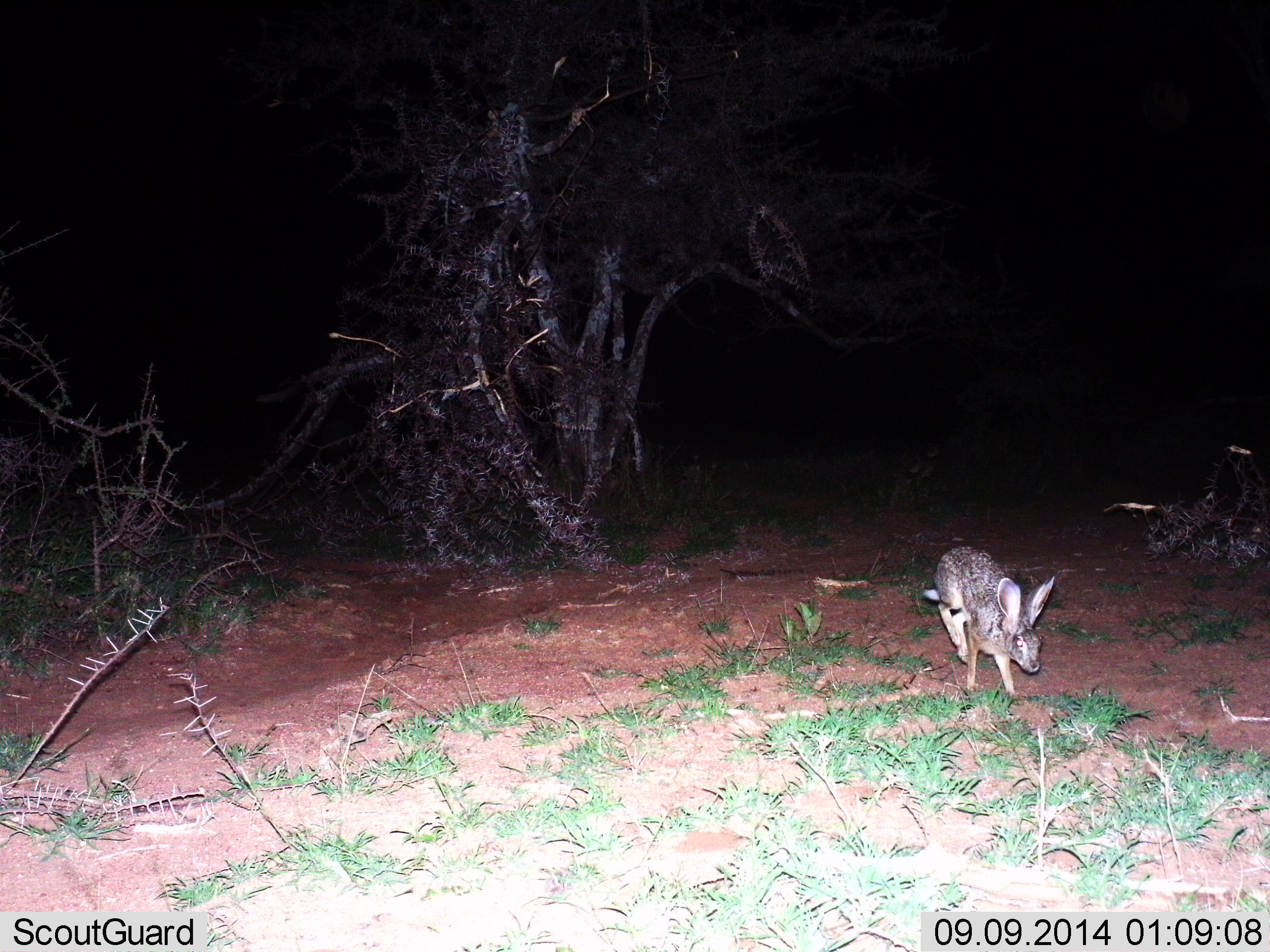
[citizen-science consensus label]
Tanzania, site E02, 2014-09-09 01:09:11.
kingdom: Animalia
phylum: Chordata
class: Mammalia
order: Lagomorpha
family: Leporidae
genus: Lepus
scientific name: Lepus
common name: hare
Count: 1.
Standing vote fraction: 30%.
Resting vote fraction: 0%.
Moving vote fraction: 70%.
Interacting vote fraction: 0%.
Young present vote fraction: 0%.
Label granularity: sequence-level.